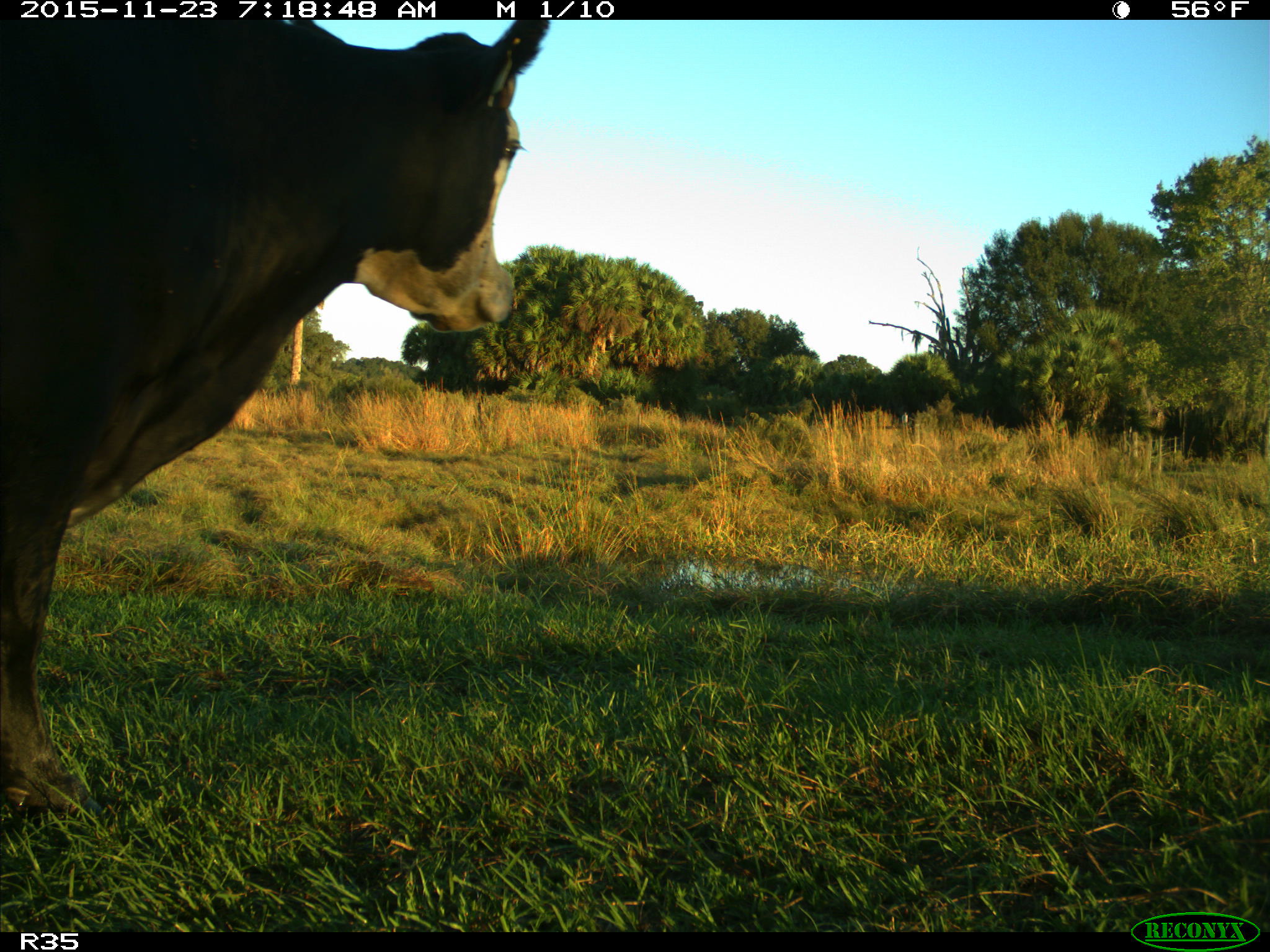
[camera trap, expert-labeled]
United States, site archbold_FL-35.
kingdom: Animalia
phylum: Chordata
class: Mammalia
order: Artiodactyla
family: Bovidae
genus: Bos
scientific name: Bos taurus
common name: domestic cow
Bos taurus (domestic cow).